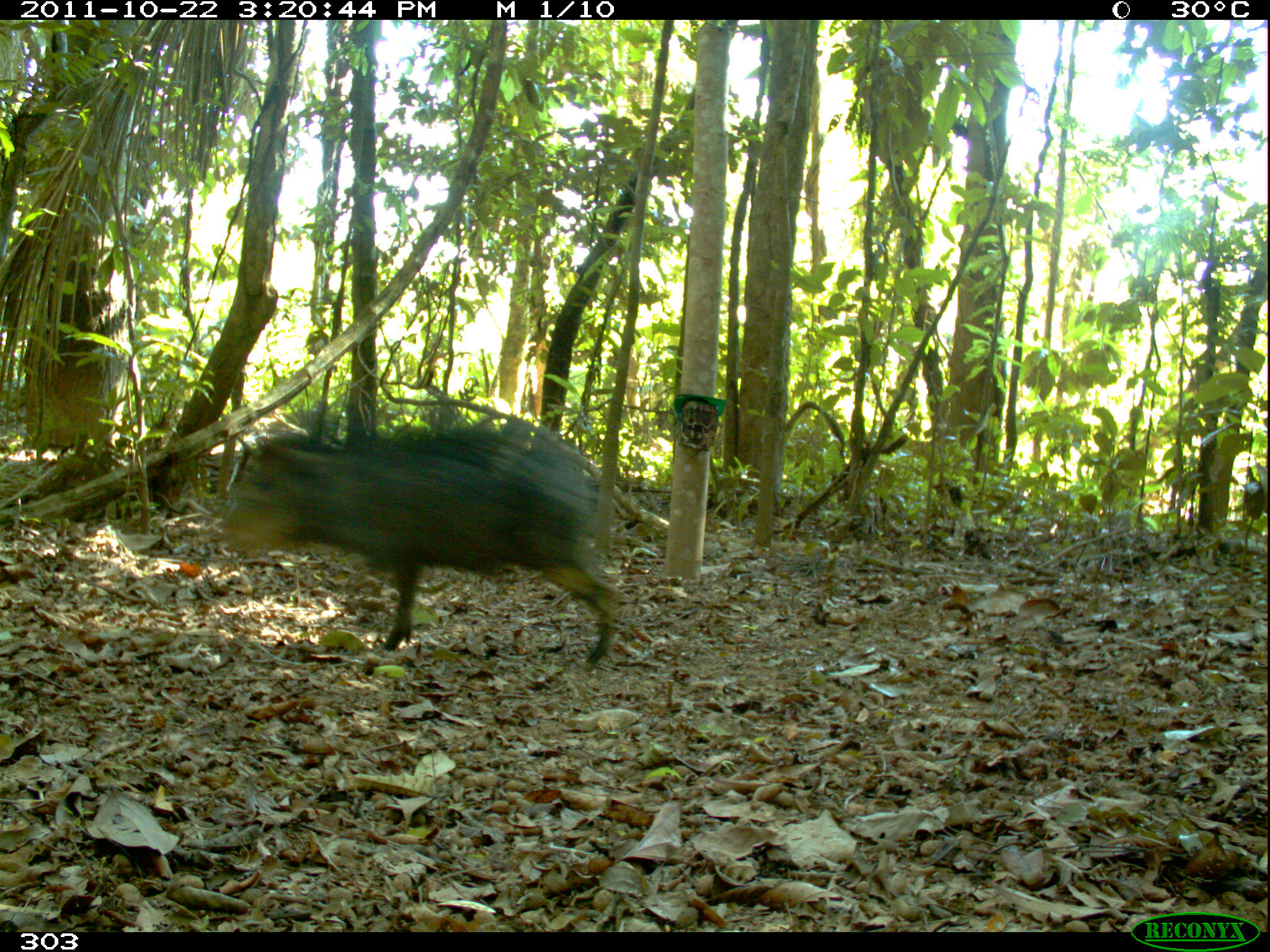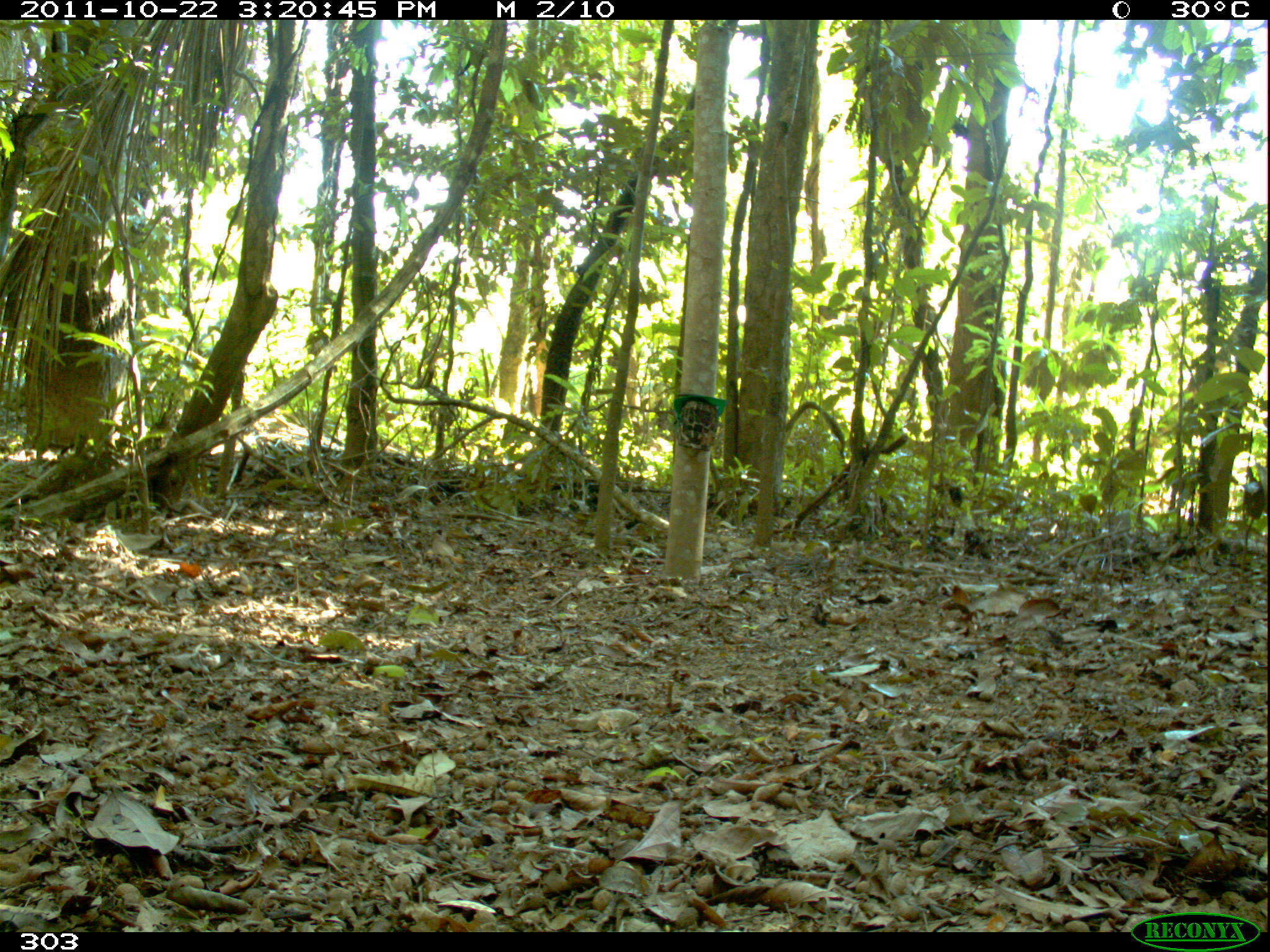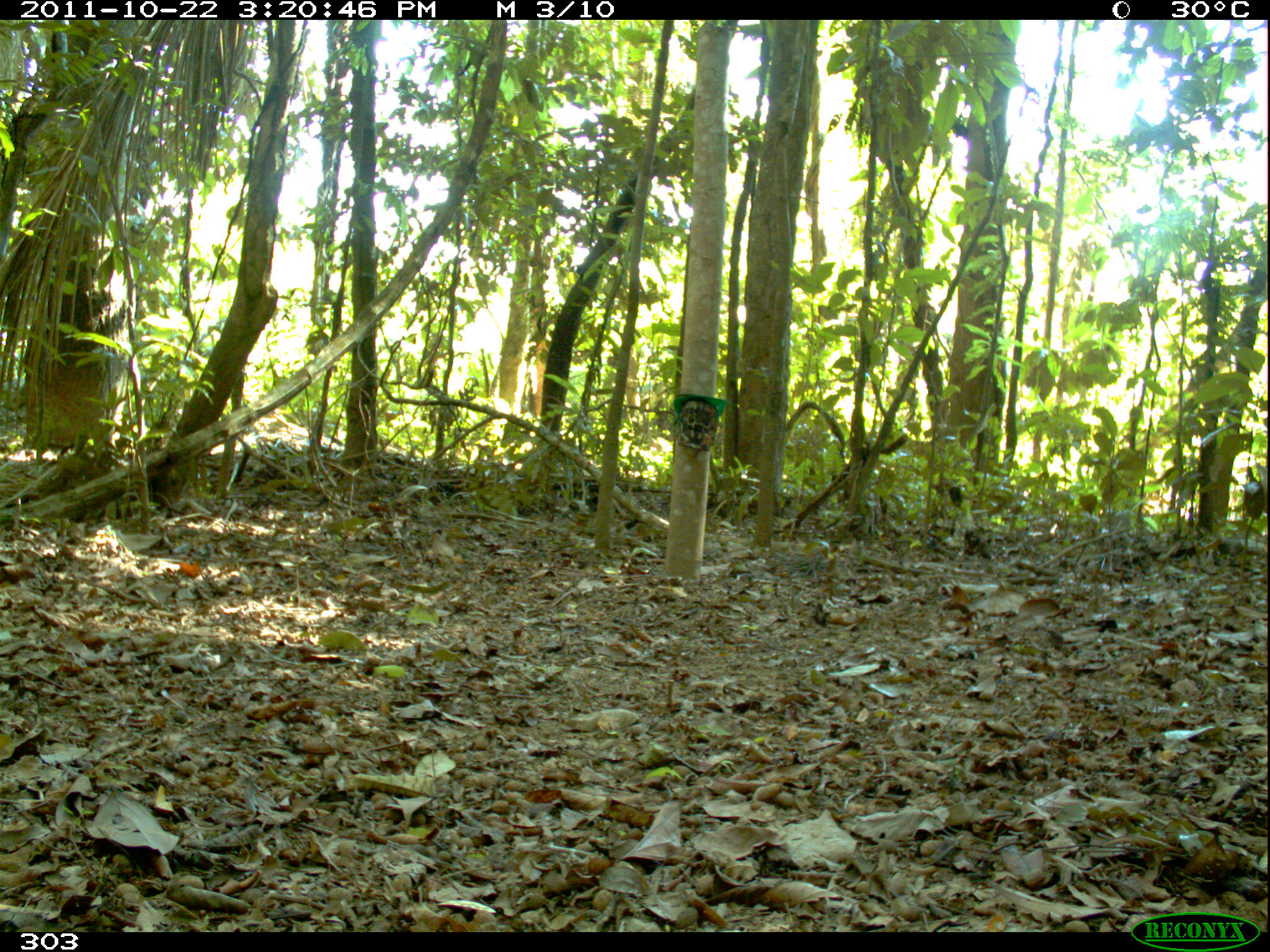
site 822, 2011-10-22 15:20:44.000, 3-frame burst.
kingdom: Animalia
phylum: Chordata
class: Mammalia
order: Artiodactyla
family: Tayassuidae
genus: Tayassu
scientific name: Tayassu pecari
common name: white-lipped peccary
Tayassu pecari (white-lipped peccary).